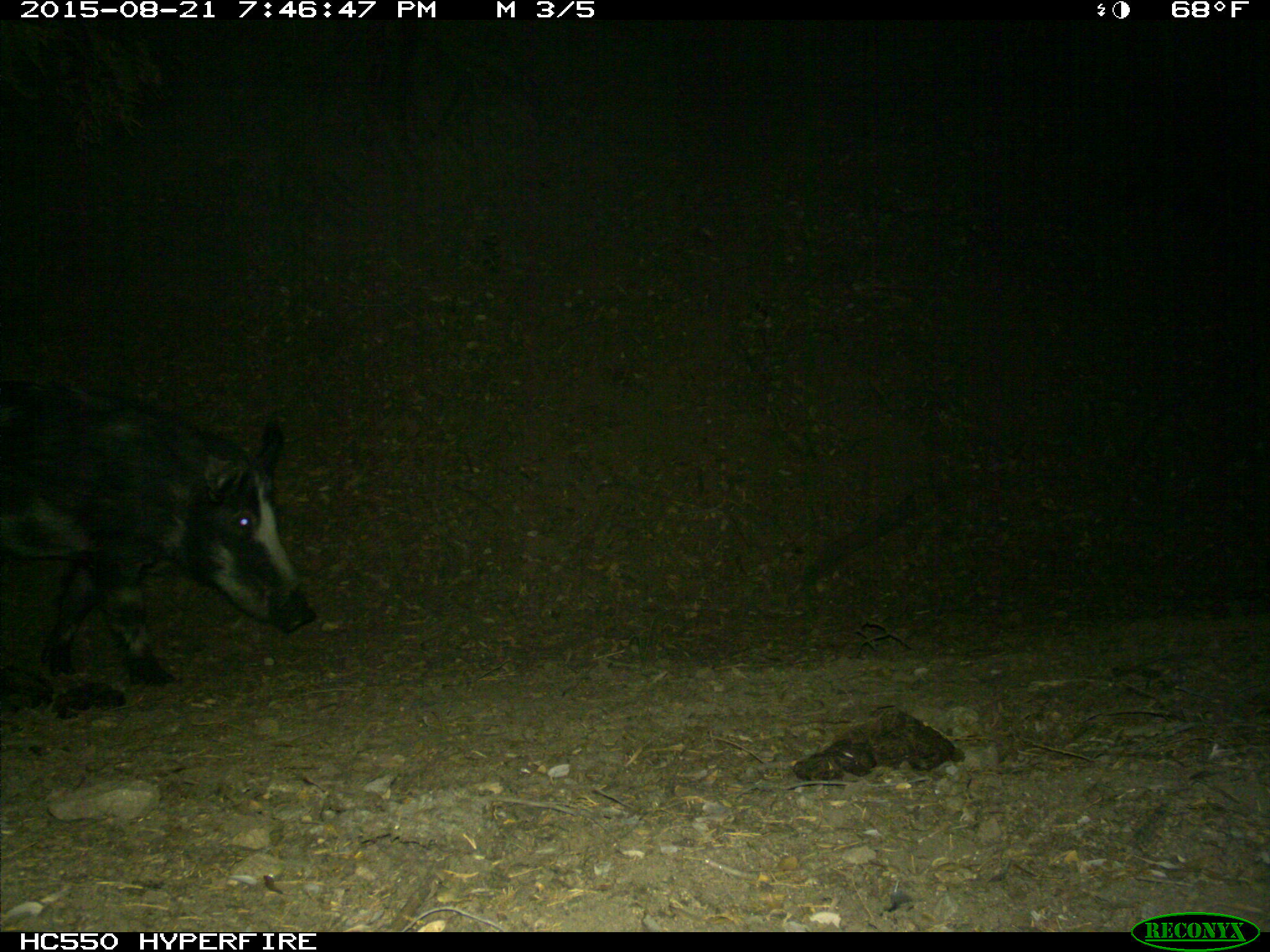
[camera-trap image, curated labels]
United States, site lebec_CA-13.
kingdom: Animalia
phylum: Chordata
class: Mammalia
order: Artiodactyla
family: Suidae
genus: Sus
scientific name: Sus scrofa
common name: wild boar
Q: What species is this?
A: Sus scrofa (wild boar).